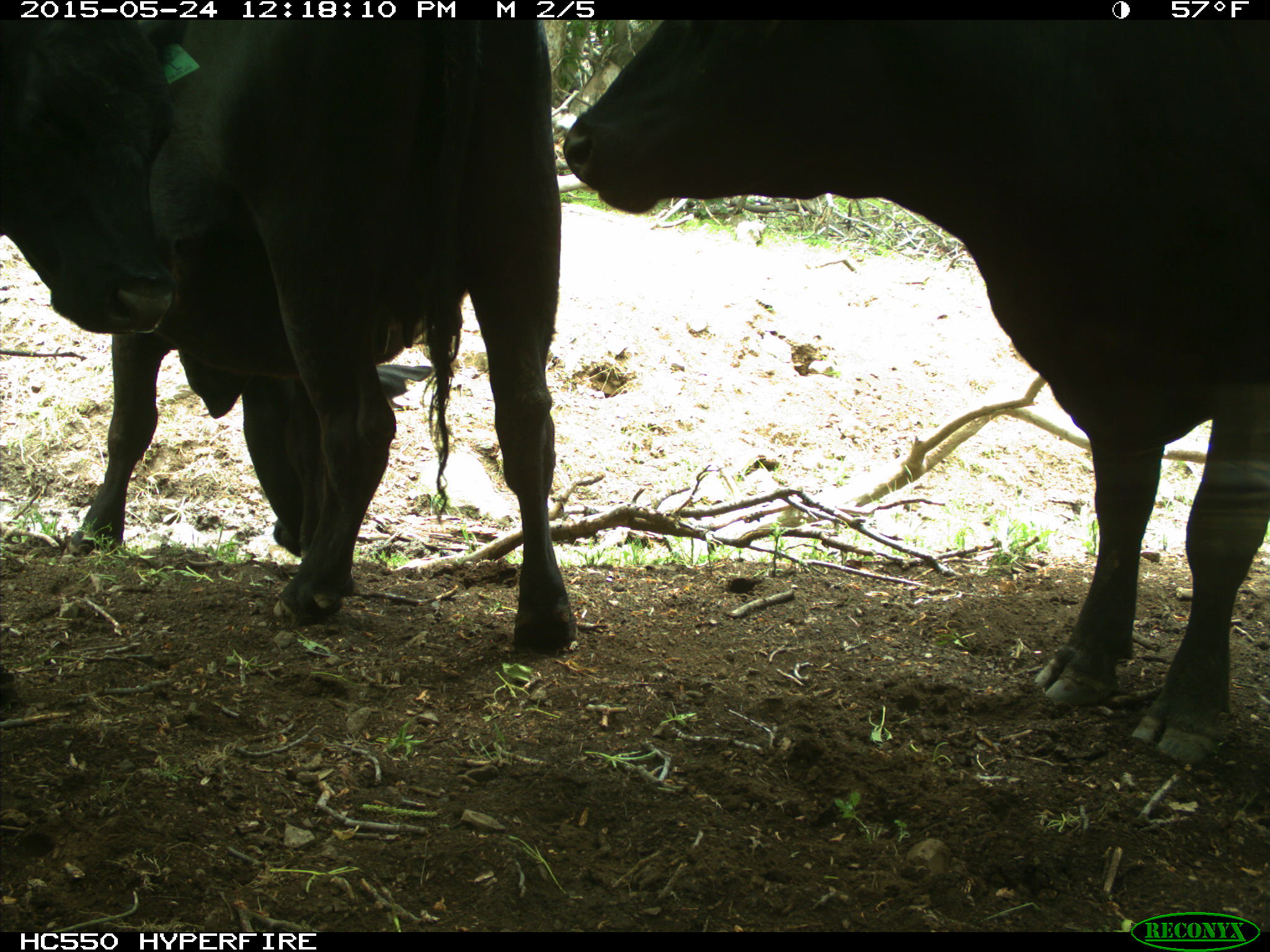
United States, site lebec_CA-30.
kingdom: Animalia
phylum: Chordata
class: Mammalia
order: Artiodactyla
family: Bovidae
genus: Bos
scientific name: Bos taurus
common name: domestic cow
Bos taurus (domestic cow).